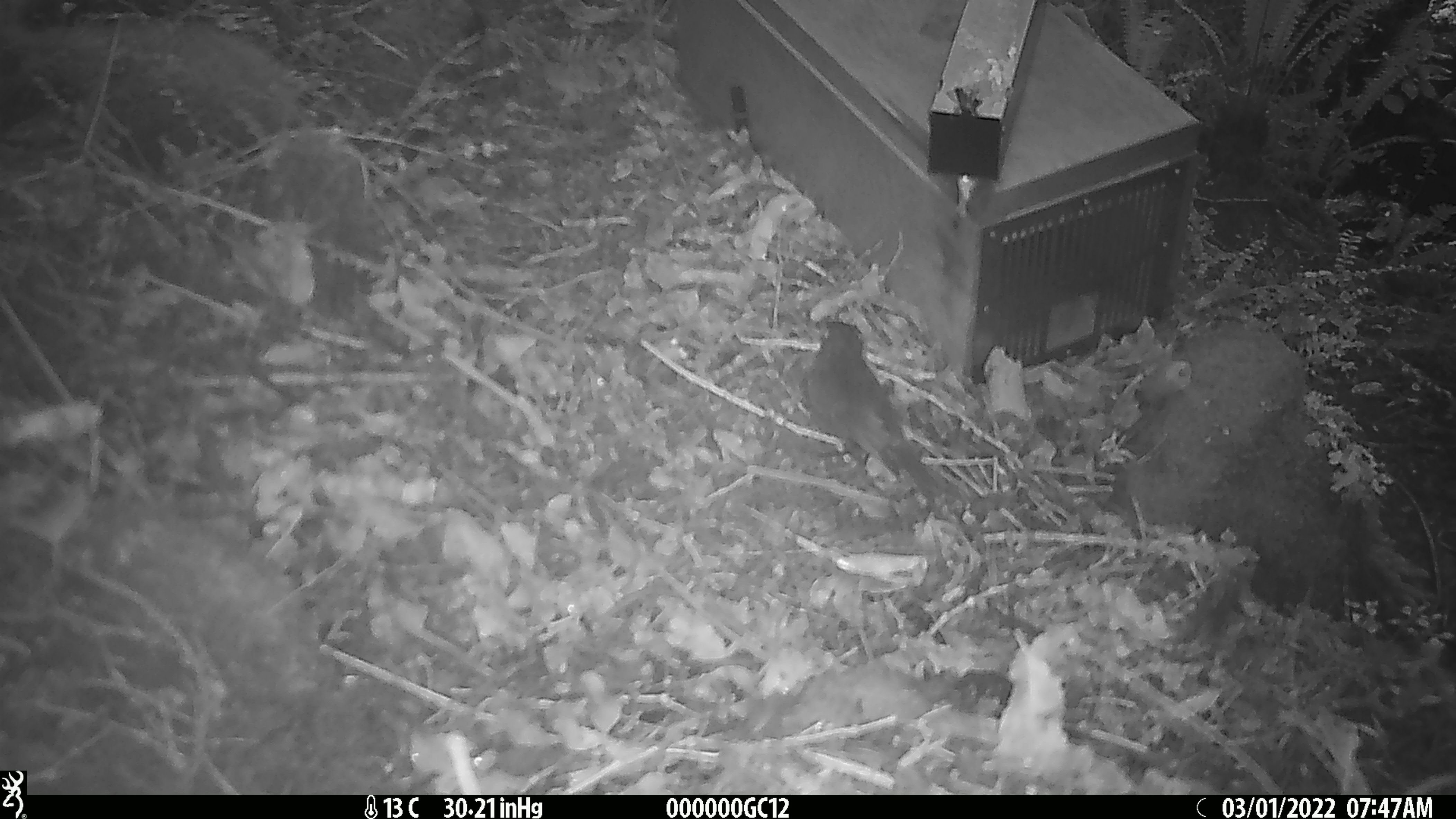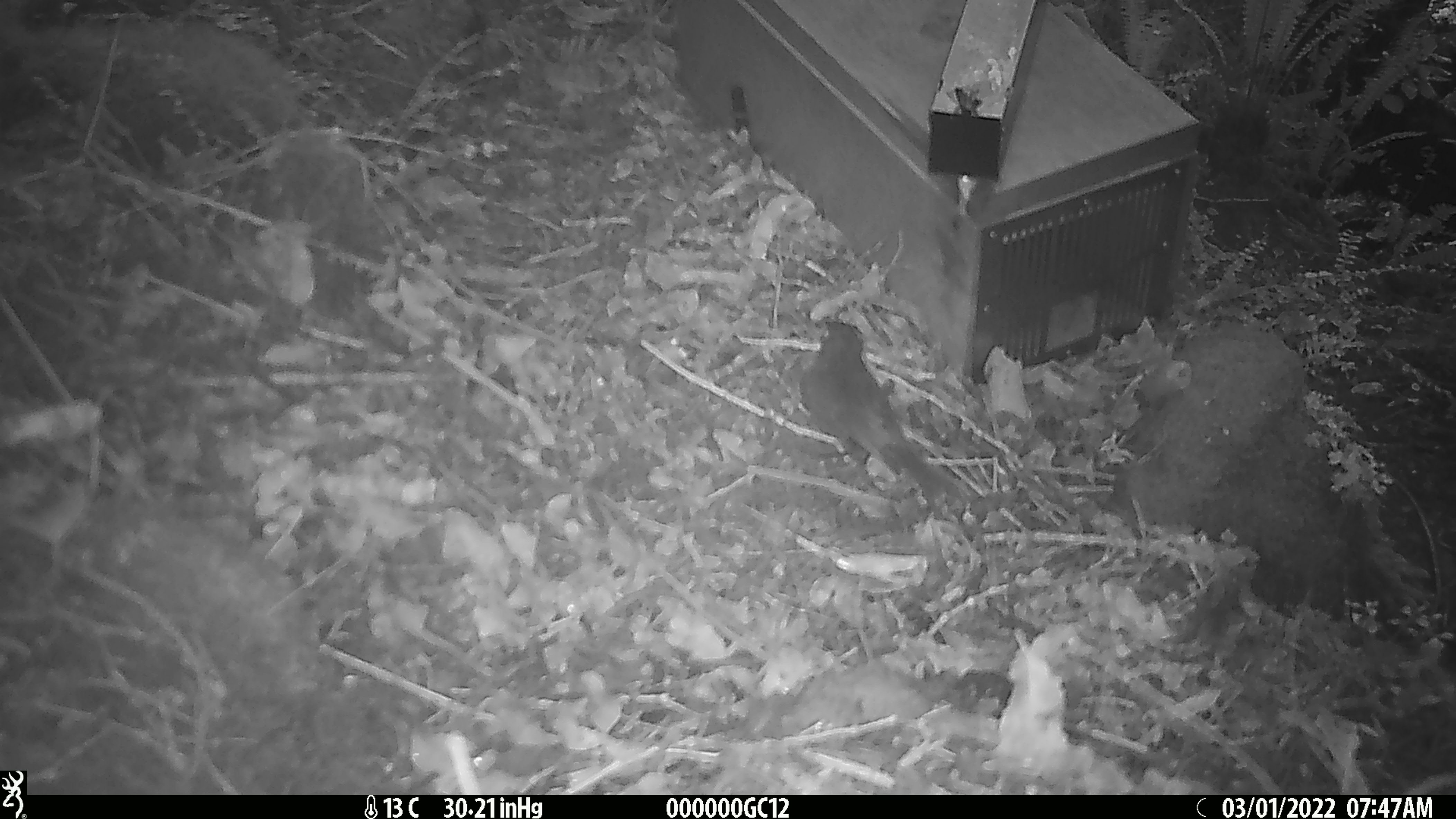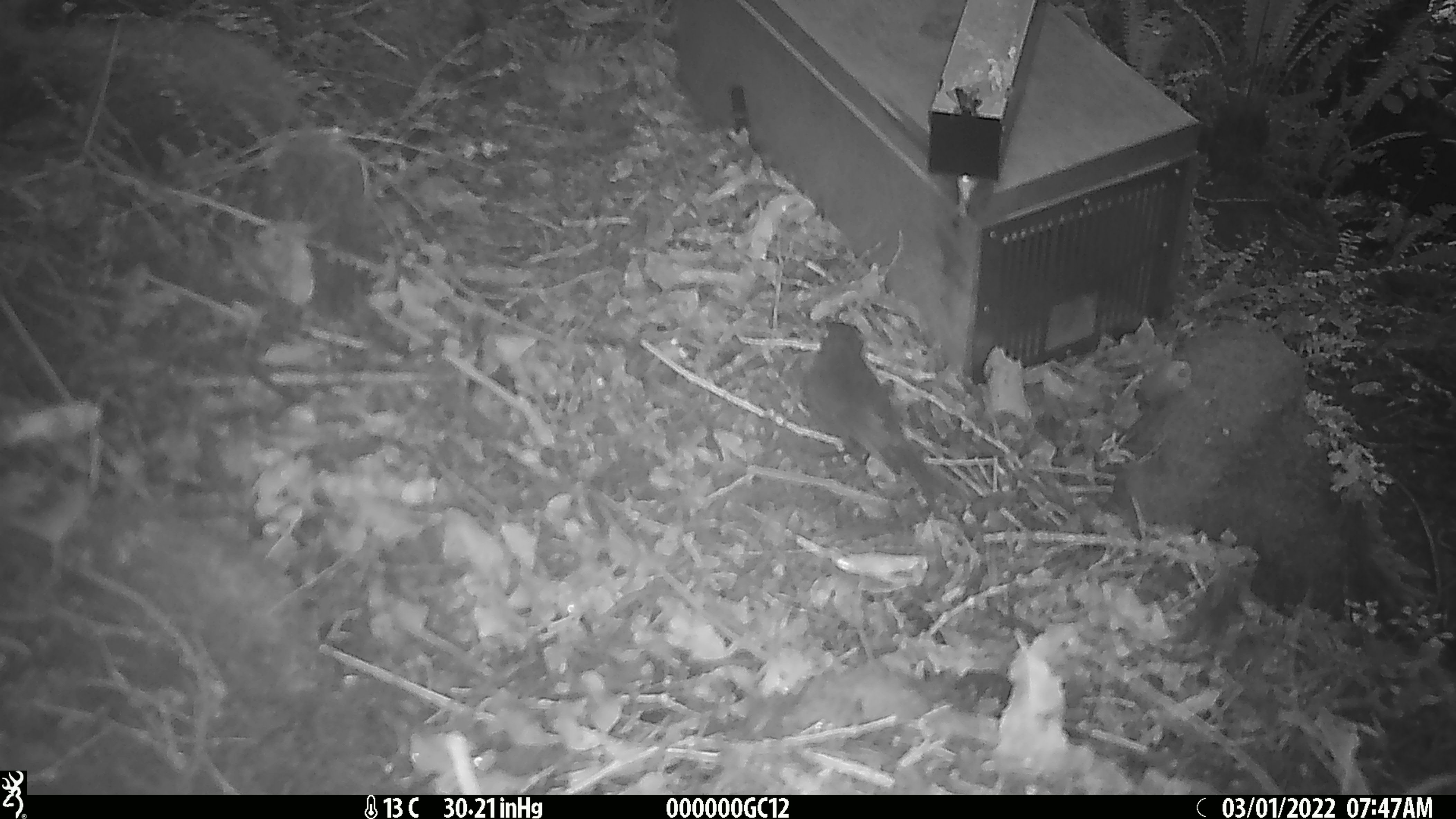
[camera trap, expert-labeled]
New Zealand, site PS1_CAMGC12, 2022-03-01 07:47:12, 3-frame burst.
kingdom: Animalia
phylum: Chordata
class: Aves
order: Passeriformes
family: Petroicidae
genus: Petroica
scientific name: Petroica australis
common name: new zealand robin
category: robin